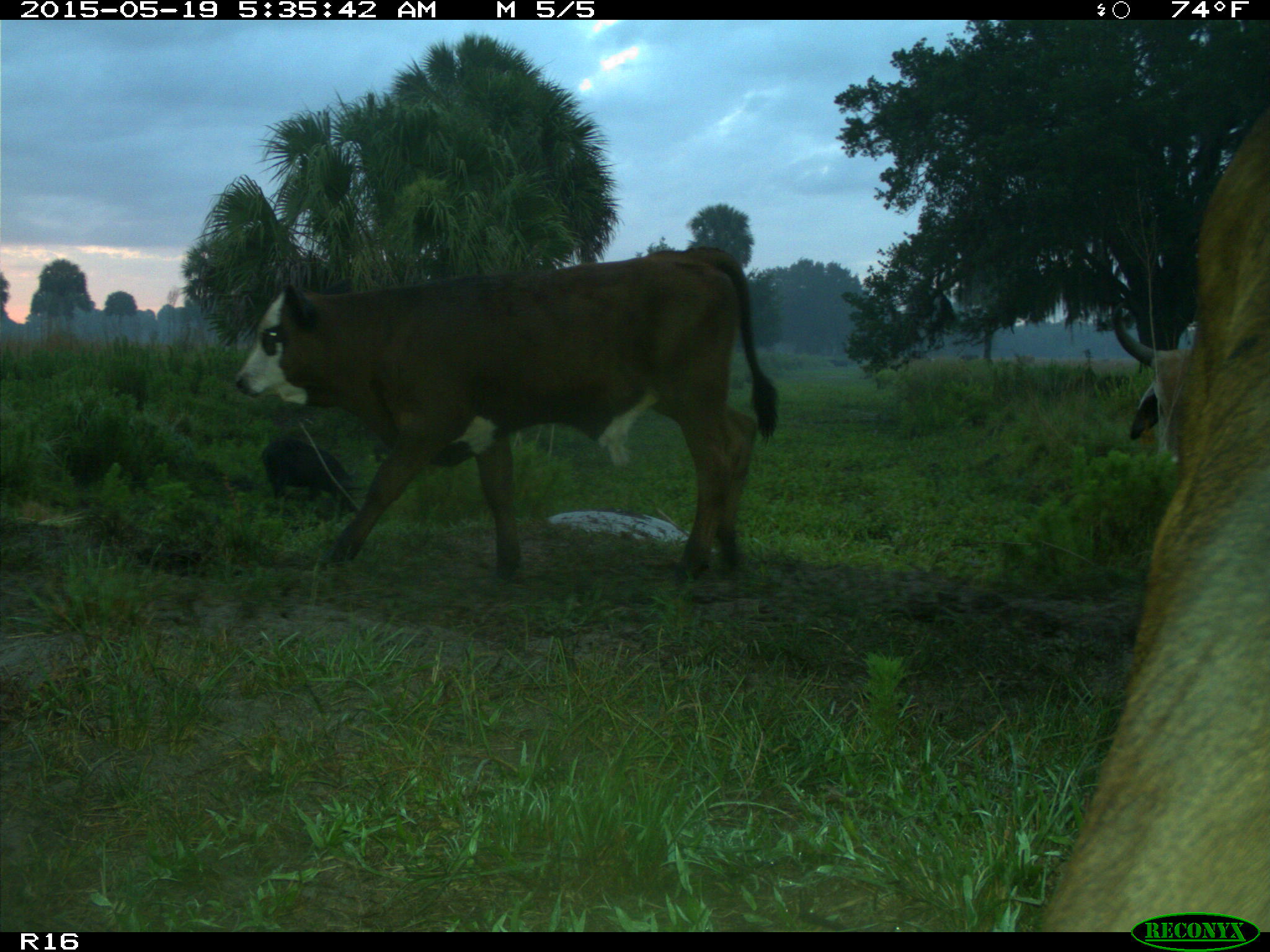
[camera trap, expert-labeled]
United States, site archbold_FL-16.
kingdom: Animalia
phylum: Chordata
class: Mammalia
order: Artiodactyla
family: Suidae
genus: Sus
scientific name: Sus scrofa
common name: wild boar